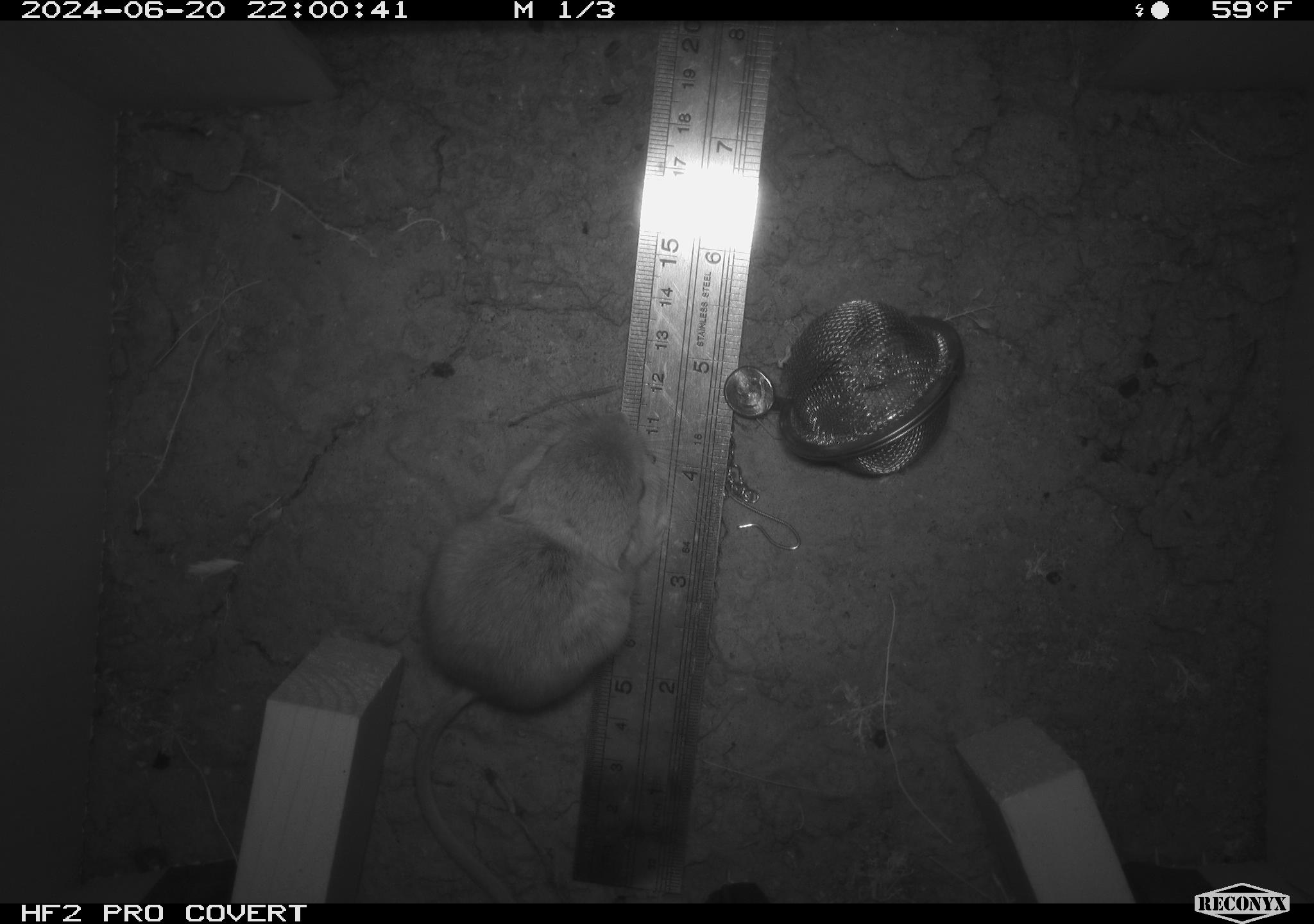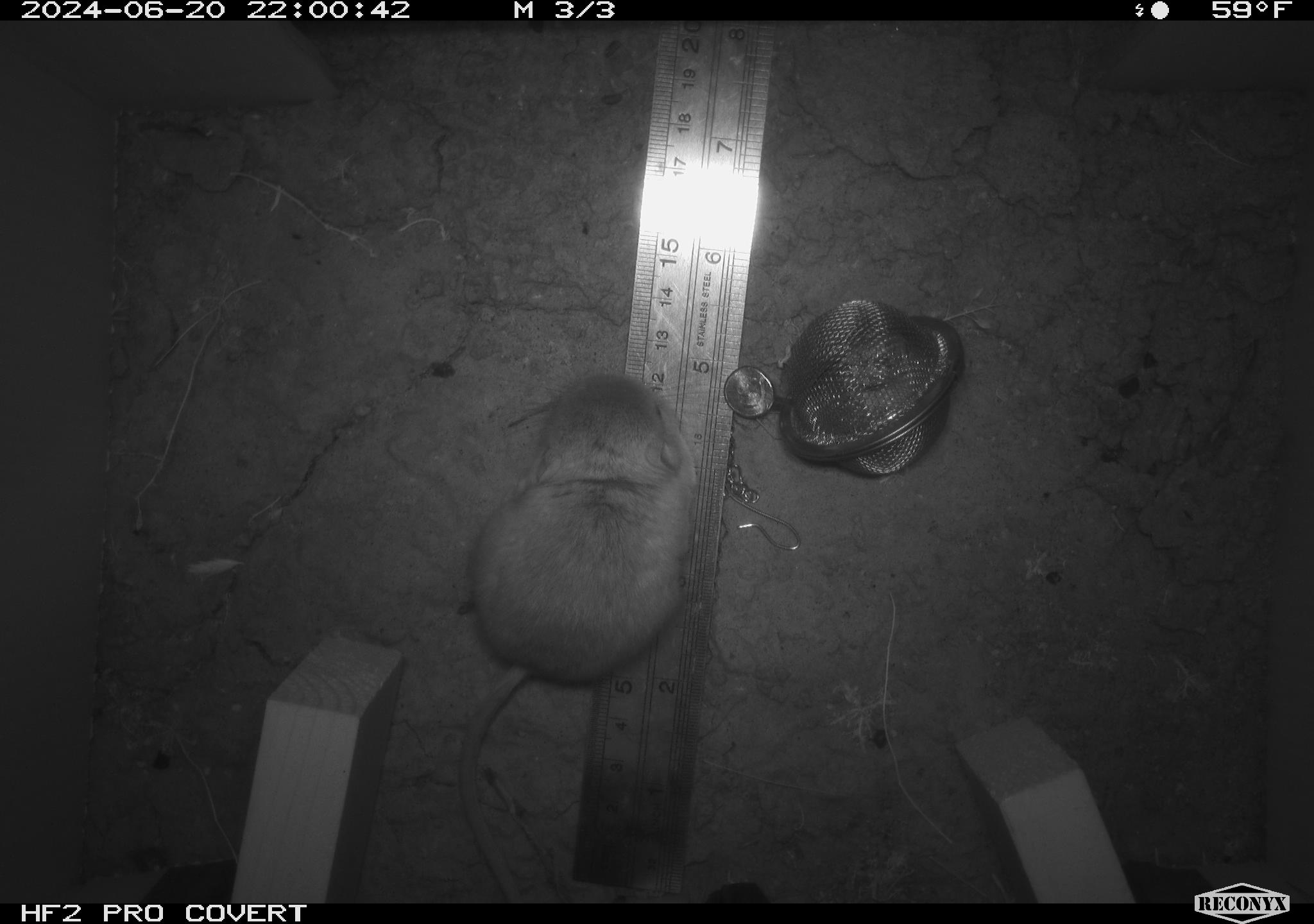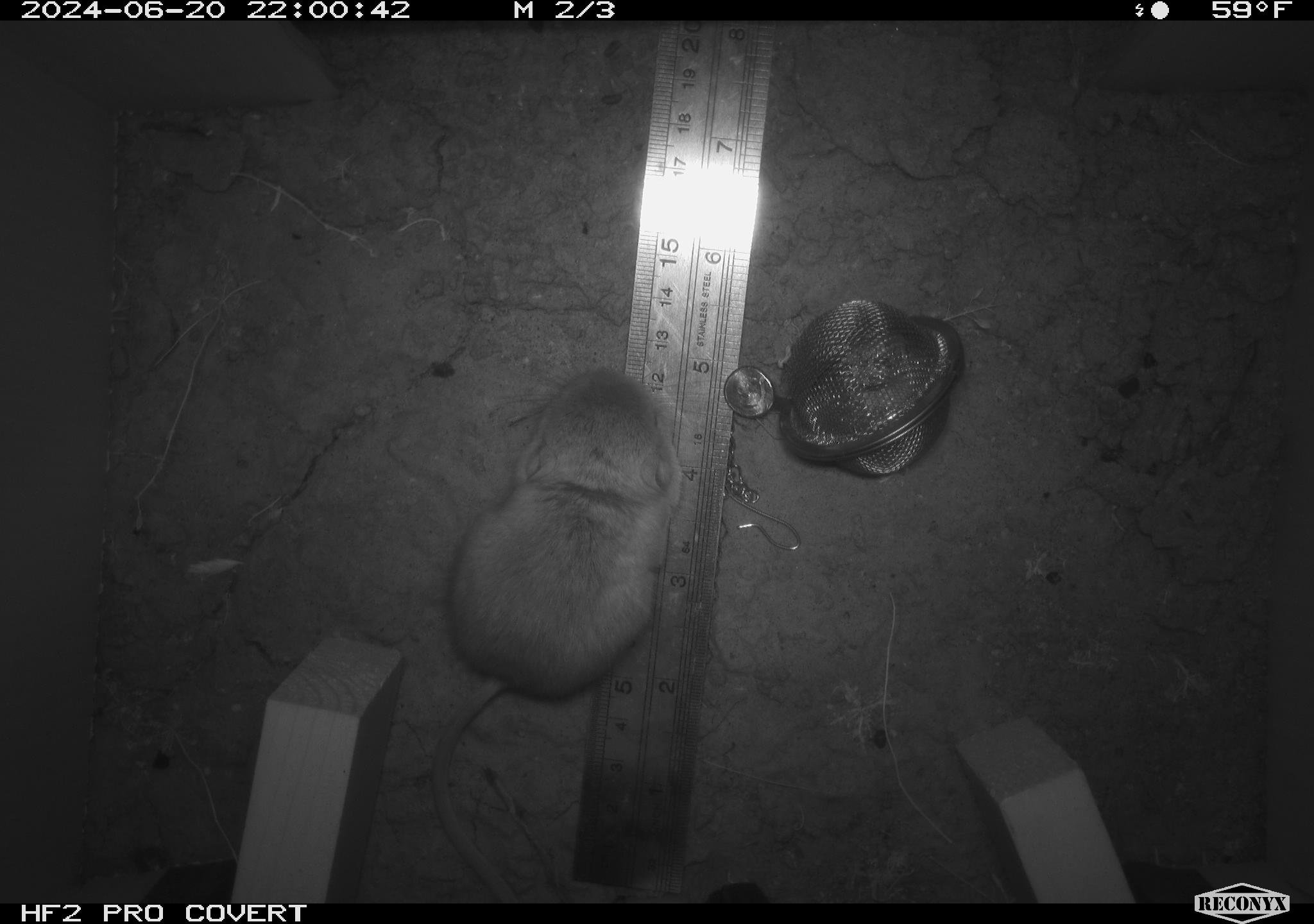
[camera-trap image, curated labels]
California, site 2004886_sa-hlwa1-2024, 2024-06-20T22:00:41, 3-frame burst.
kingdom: Animalia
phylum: Chordata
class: Mammalia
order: Rodentia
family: Heteromyidae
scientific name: Heteromyidae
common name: kangaroo rats and pocket mice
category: heteromyidae family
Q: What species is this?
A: Heteromyidae family (kangaroo rats and pocket mice) (Heteromyidae).